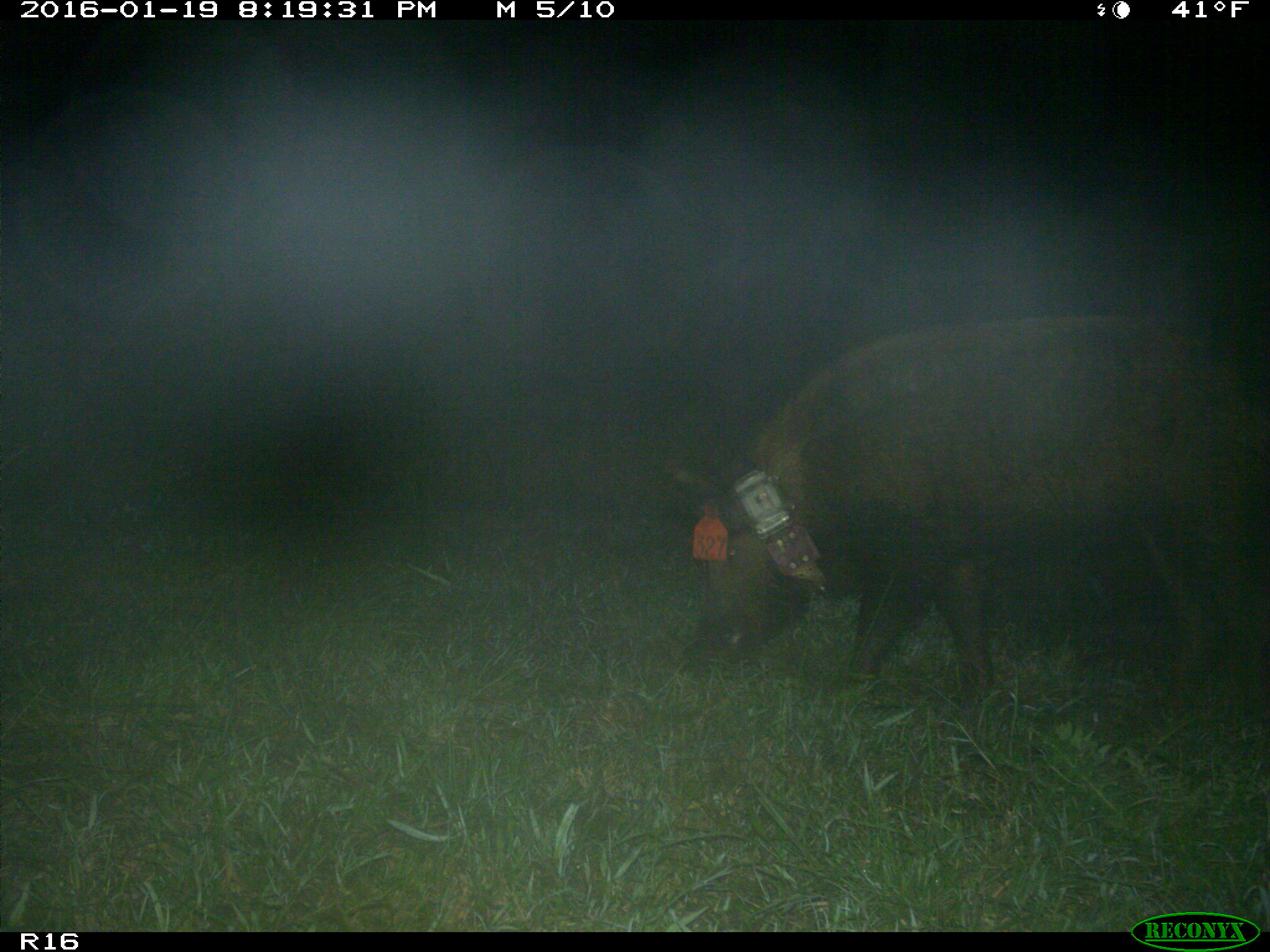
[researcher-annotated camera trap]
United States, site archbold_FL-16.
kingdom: Animalia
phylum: Chordata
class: Mammalia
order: Artiodactyla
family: Suidae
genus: Sus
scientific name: Sus scrofa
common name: wild boar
Sus scrofa (wild boar).